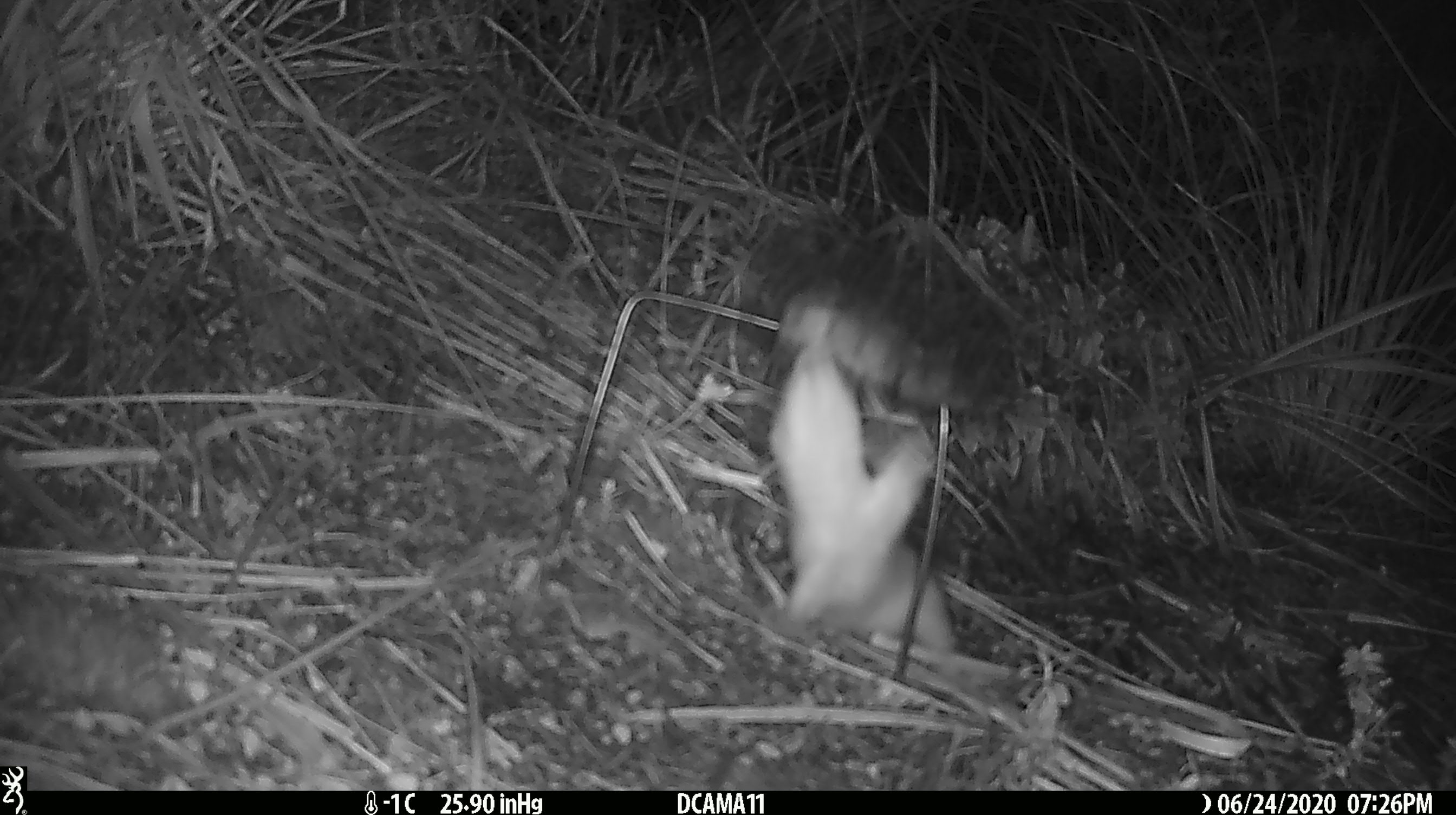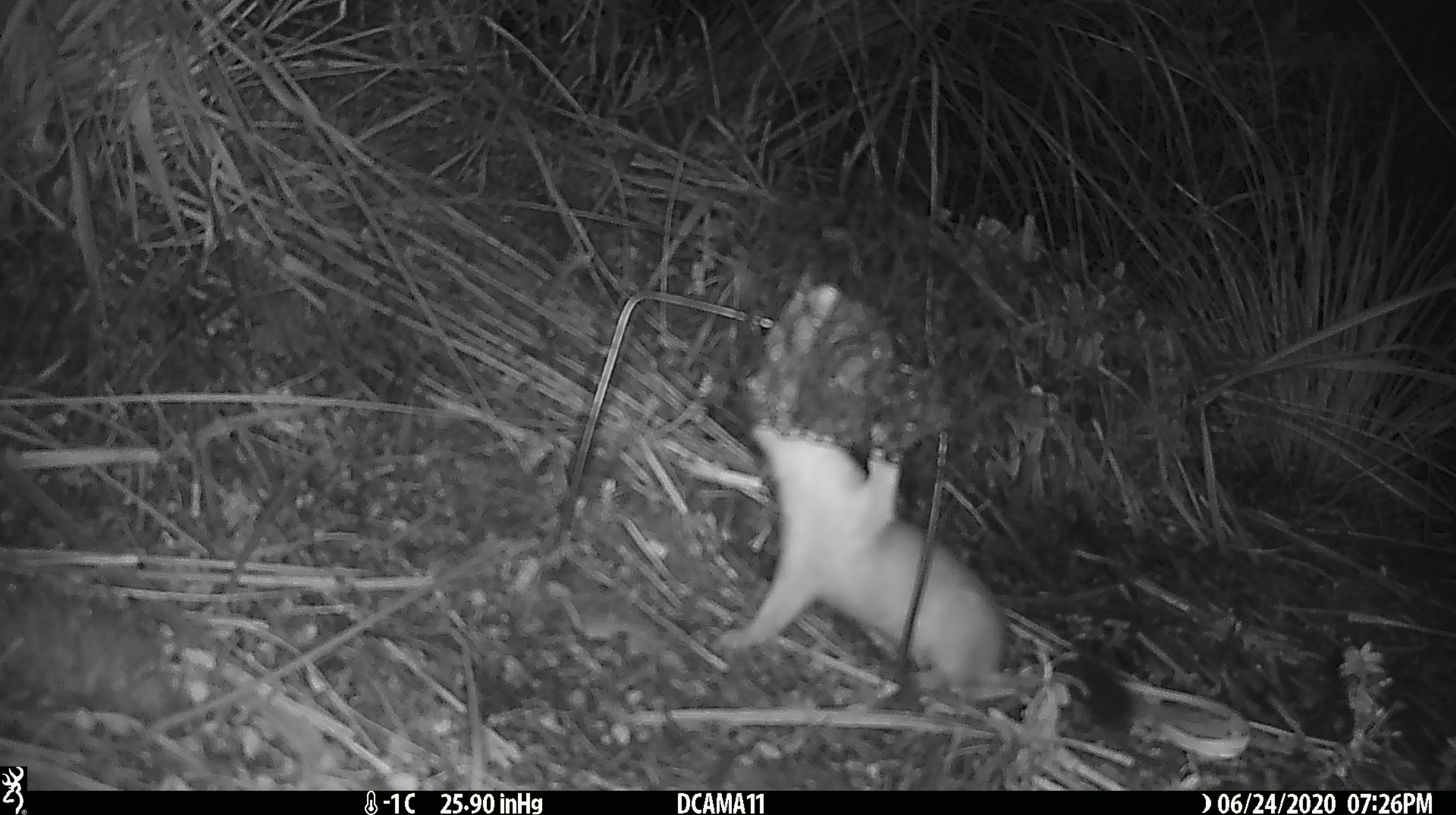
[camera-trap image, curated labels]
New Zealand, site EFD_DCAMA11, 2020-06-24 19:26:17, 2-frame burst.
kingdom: Animalia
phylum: Chordata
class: Mammalia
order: Carnivora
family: Mustelidae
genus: Mustela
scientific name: Mustela erminea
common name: stoat